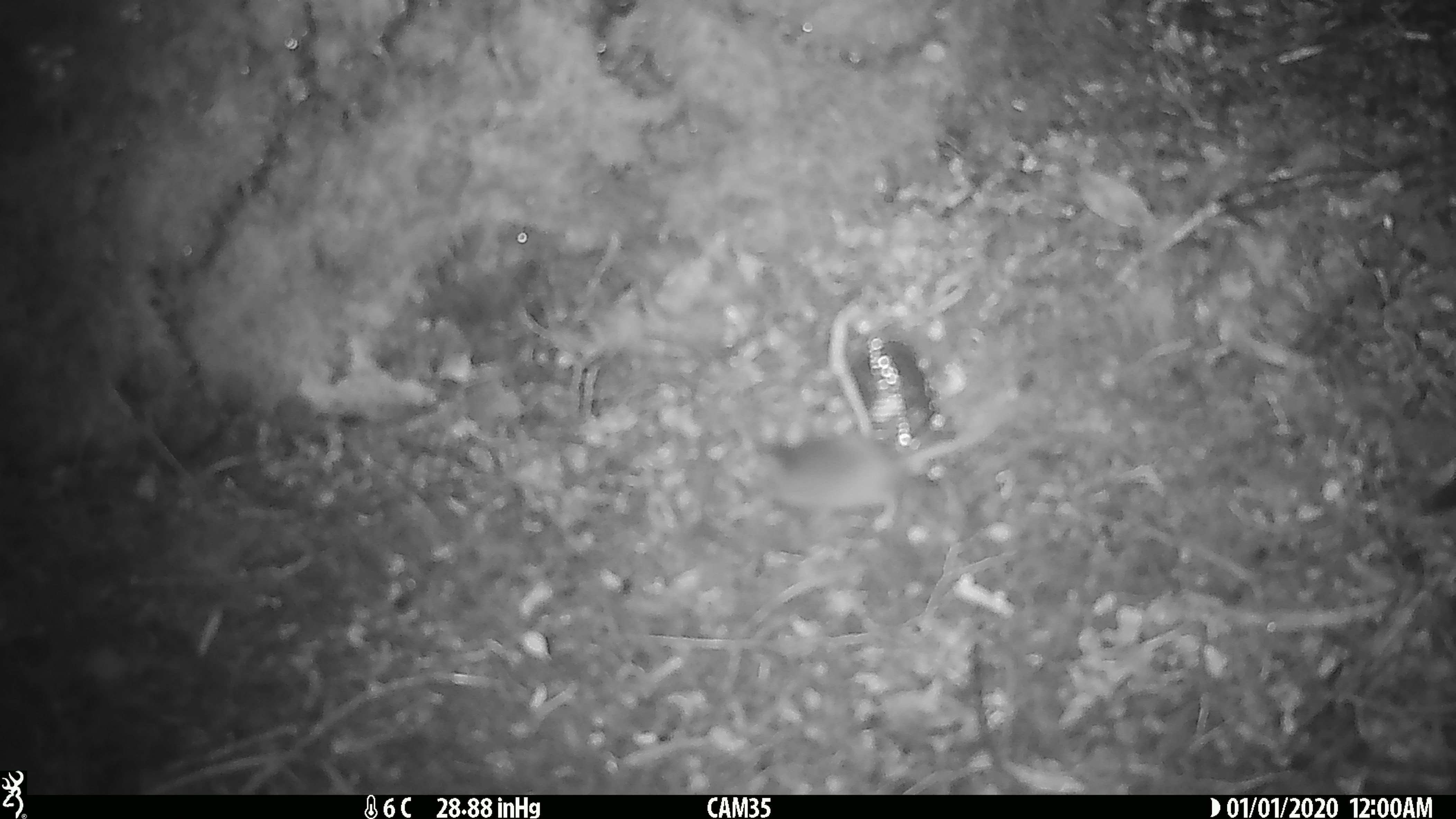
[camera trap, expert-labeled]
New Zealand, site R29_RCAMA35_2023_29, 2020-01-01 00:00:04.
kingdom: Animalia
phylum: Chordata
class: Mammalia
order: Rodentia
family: Muridae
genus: Mus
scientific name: Mus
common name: mouse